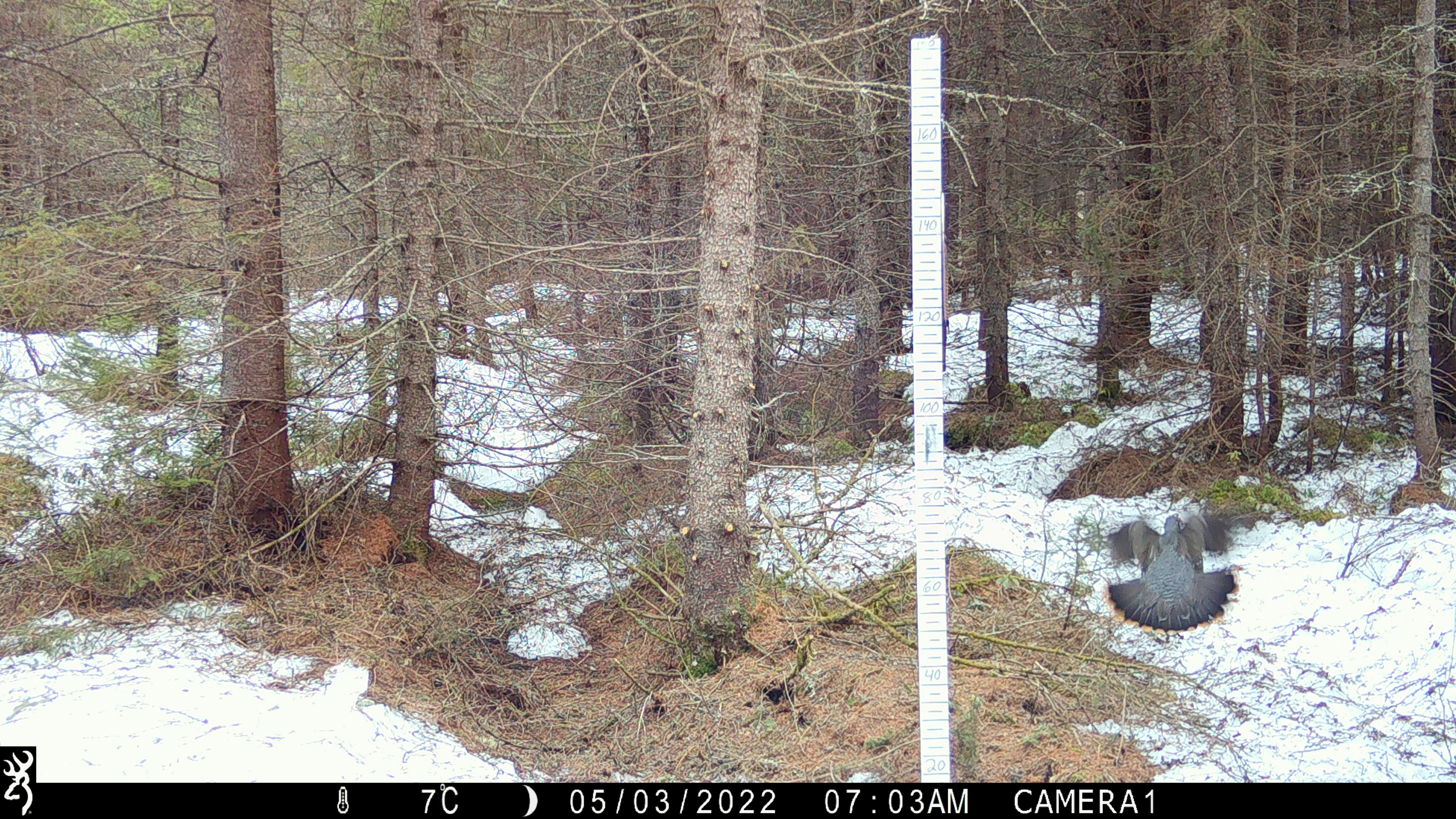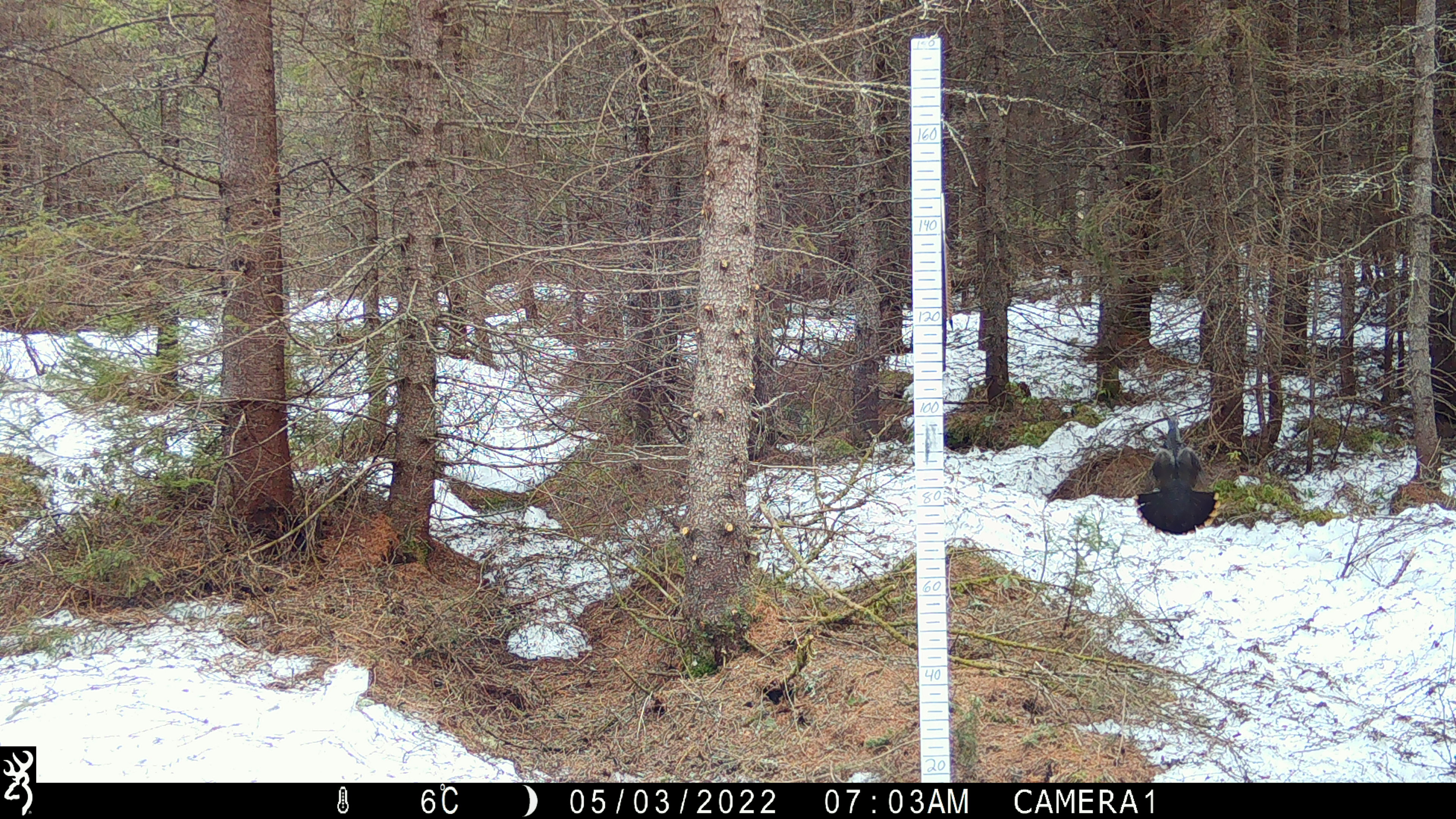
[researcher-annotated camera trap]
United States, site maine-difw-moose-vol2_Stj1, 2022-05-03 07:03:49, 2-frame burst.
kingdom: Animalia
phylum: Chordata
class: Aves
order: Galliformes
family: Phasianidae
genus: Canachites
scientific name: Canachites canadensis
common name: spruce grouse